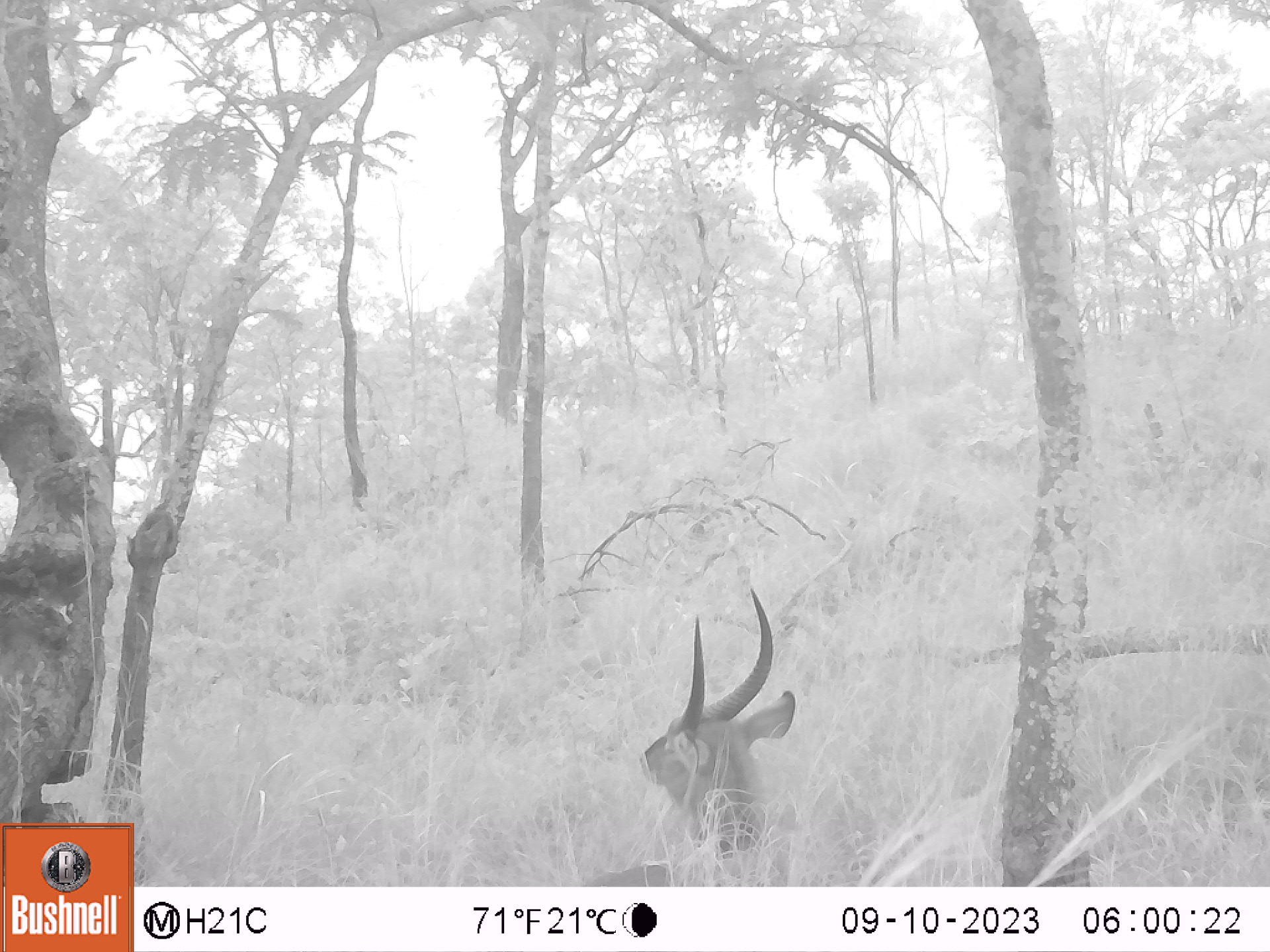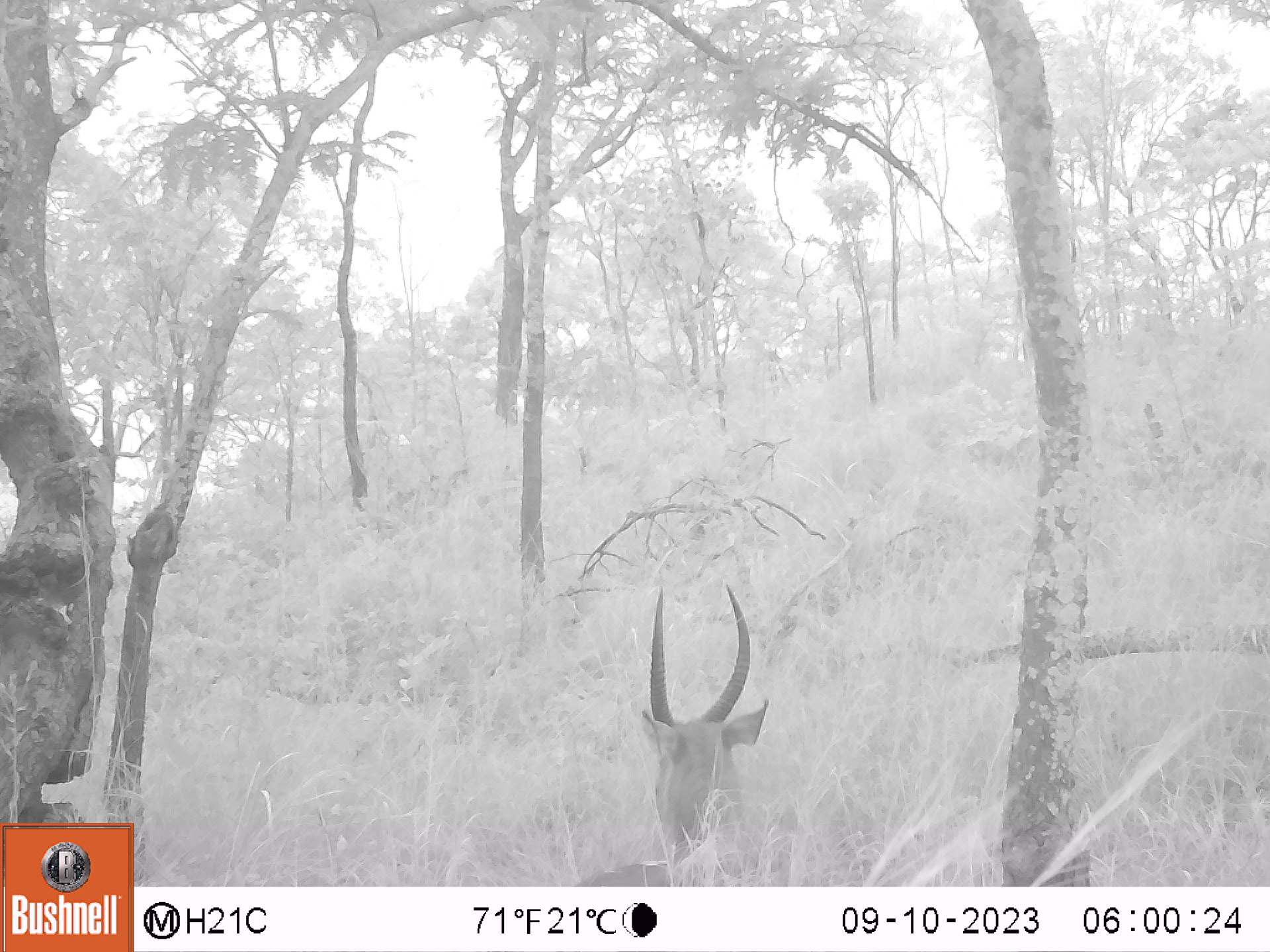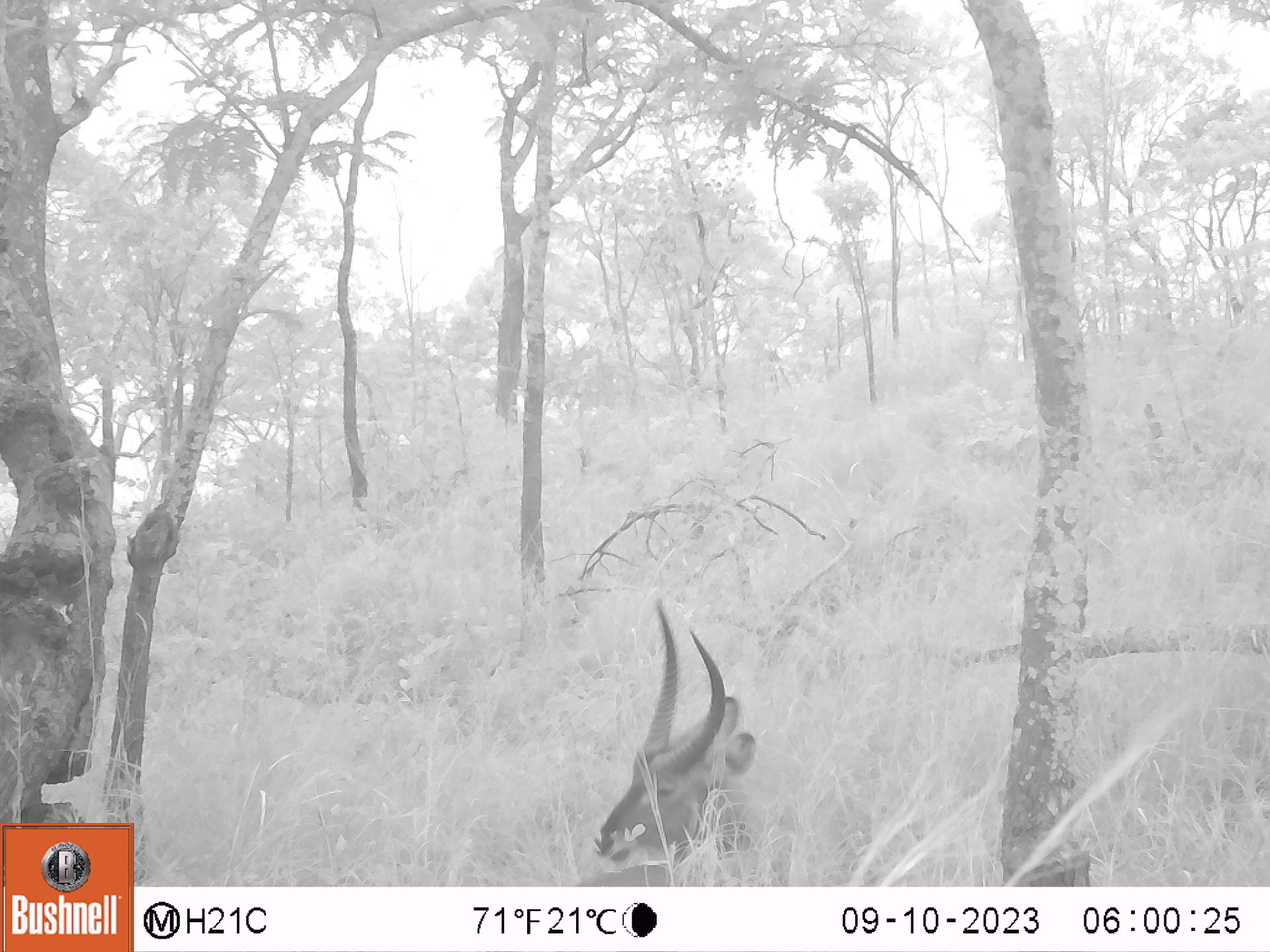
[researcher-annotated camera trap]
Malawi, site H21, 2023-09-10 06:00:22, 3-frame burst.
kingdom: Animalia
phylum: Chordata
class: Mammalia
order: Artiodactyla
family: Bovidae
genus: Kobus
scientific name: Kobus ellipsiprymnus ellipsiprymnus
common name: common waterbuck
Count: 1.